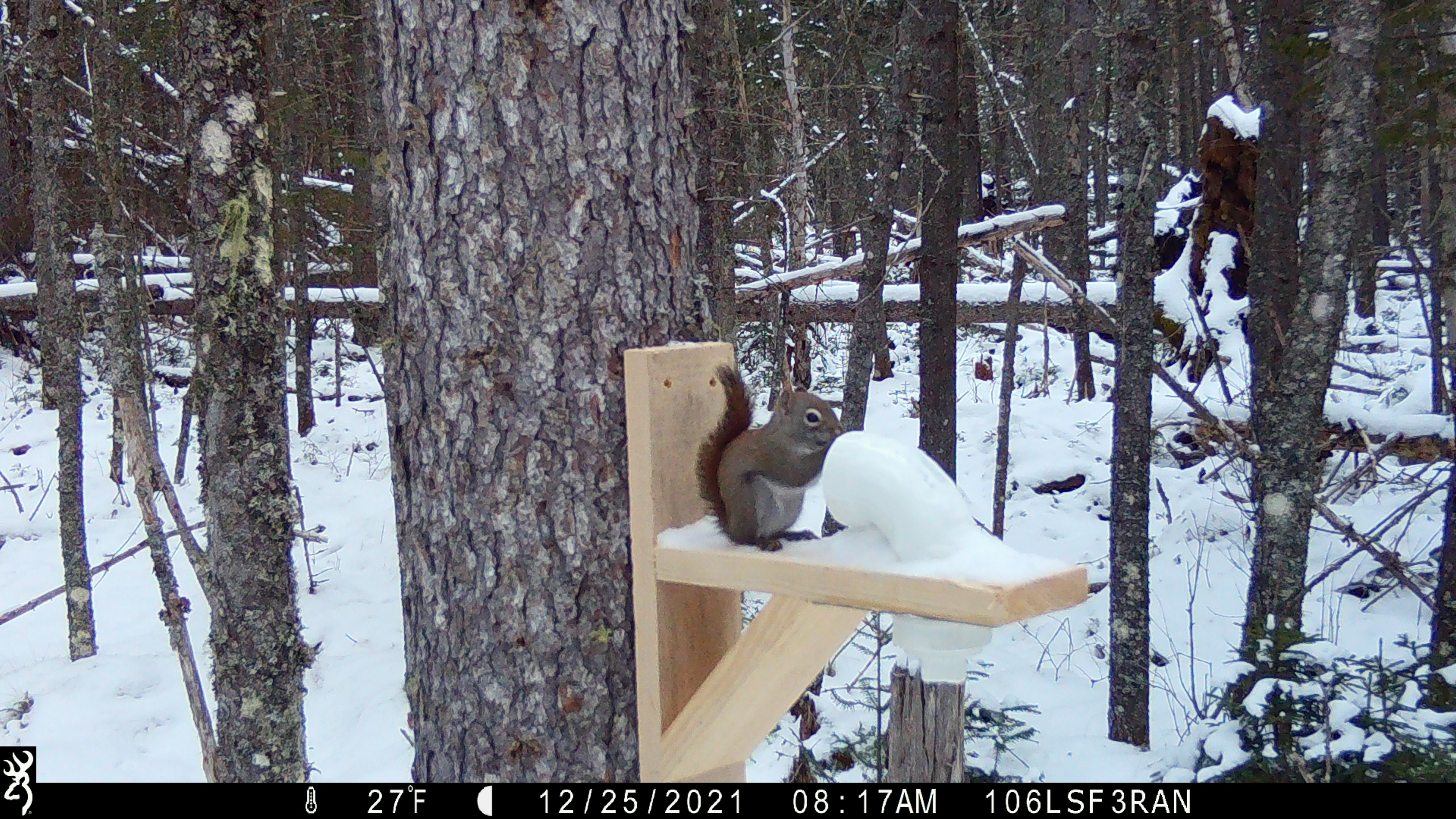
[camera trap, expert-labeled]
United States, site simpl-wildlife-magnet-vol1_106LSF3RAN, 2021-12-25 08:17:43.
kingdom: Animalia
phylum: Chordata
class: Mammalia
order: Rodentia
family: Sciuridae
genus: Tamiasciurus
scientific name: Tamiasciurus hudsonicus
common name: red squirrel